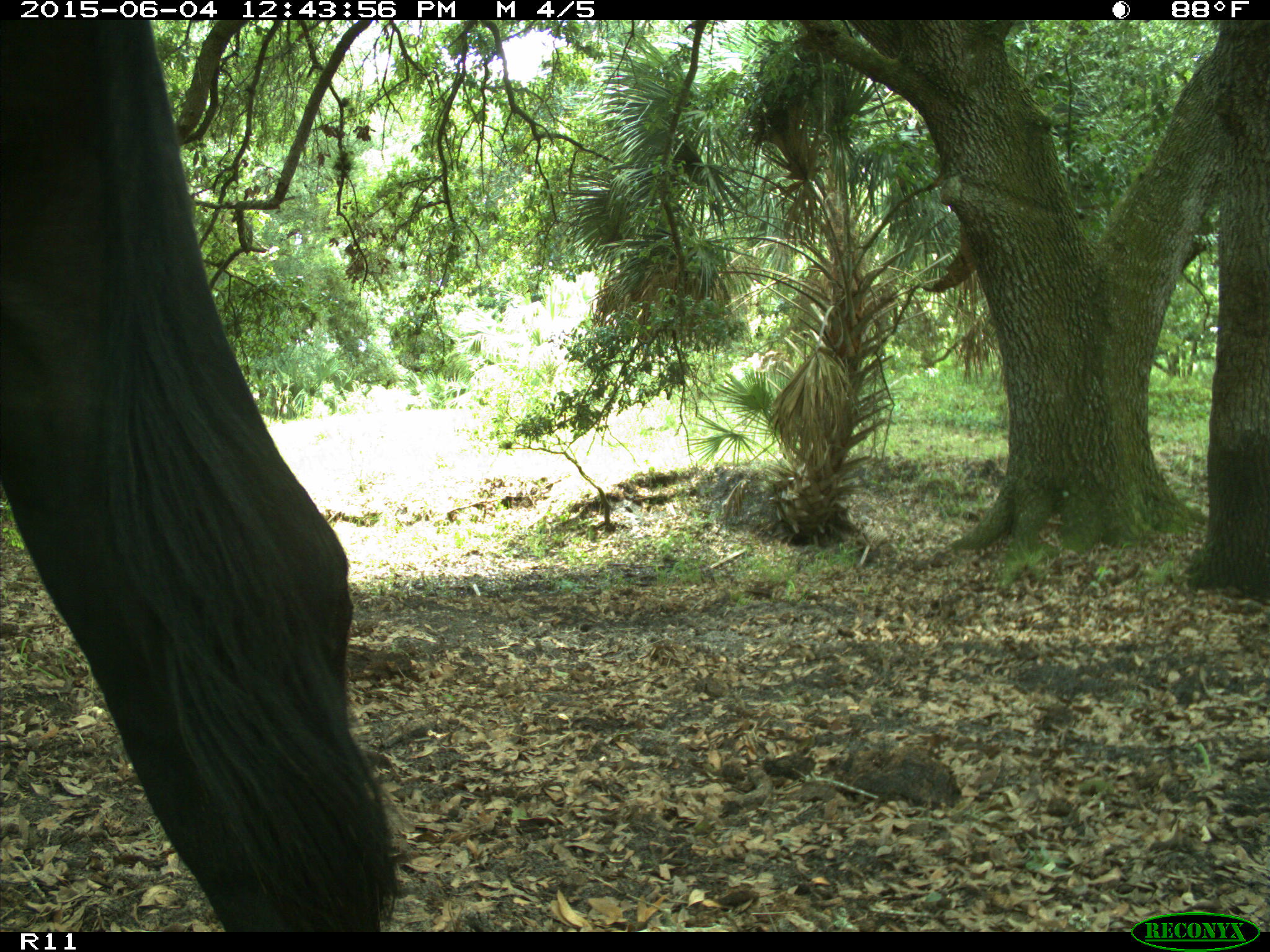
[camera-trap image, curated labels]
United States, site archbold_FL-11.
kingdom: Animalia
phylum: Chordata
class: Mammalia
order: Artiodactyla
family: Bovidae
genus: Bos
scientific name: Bos taurus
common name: domestic cow